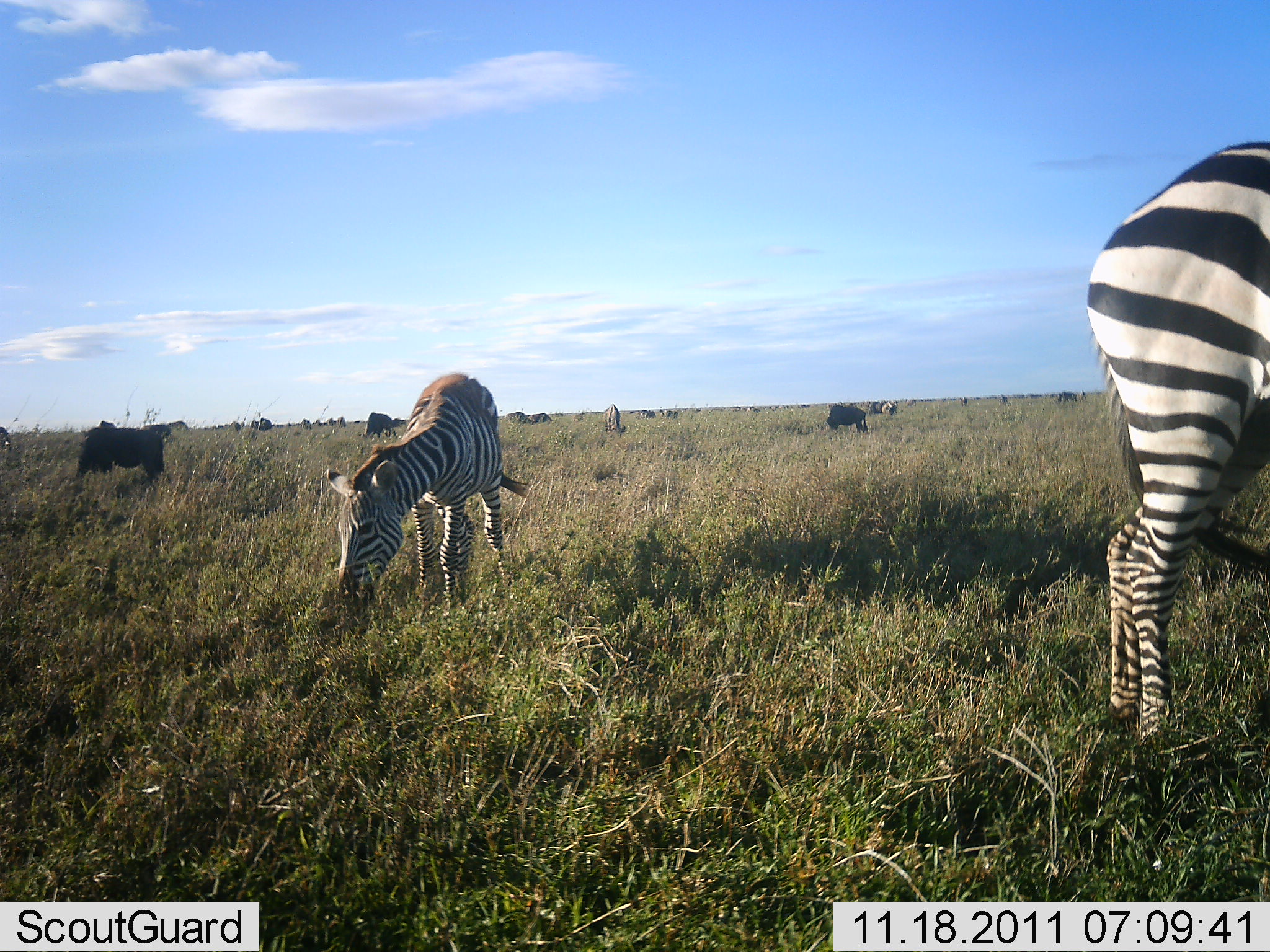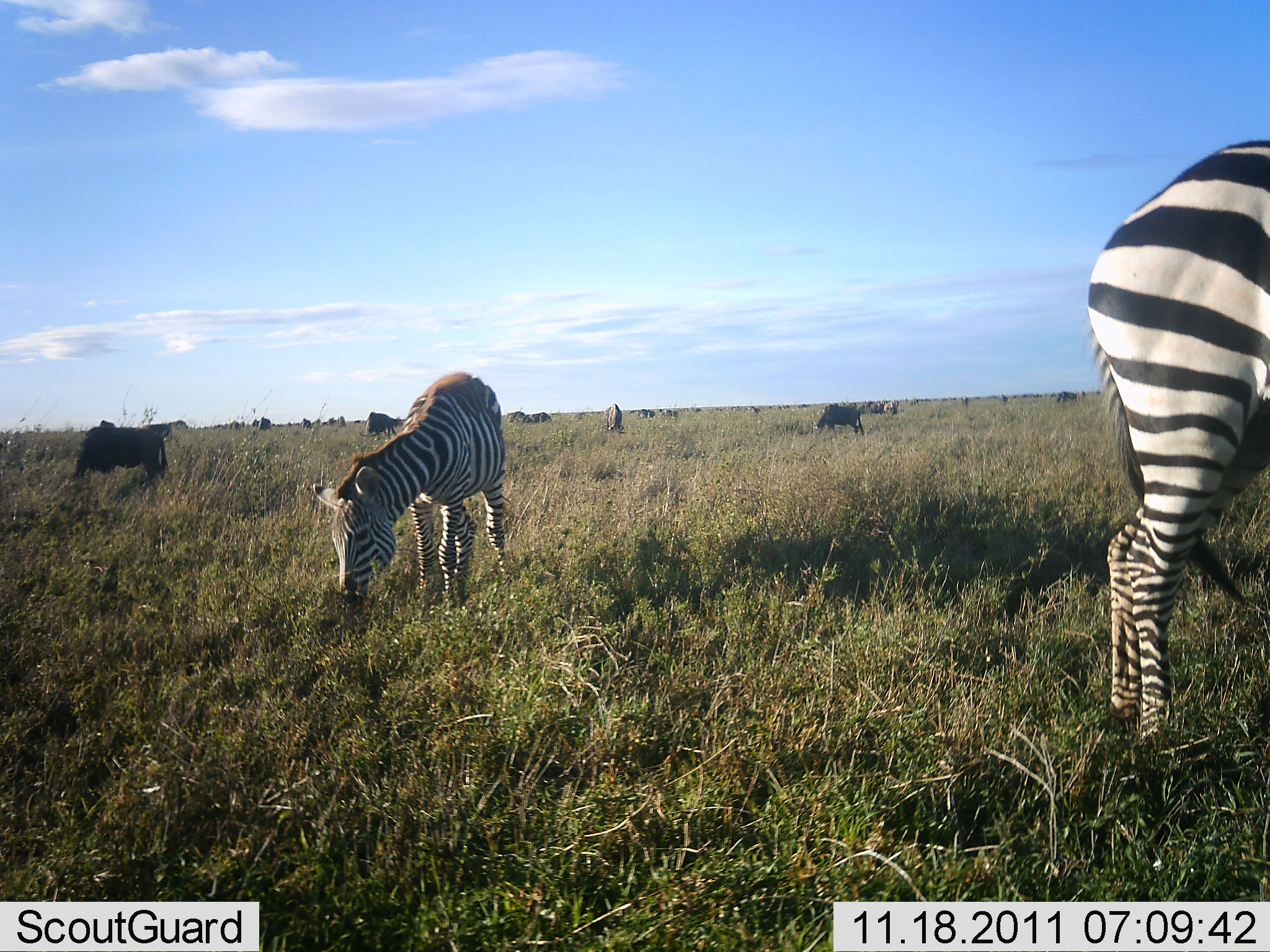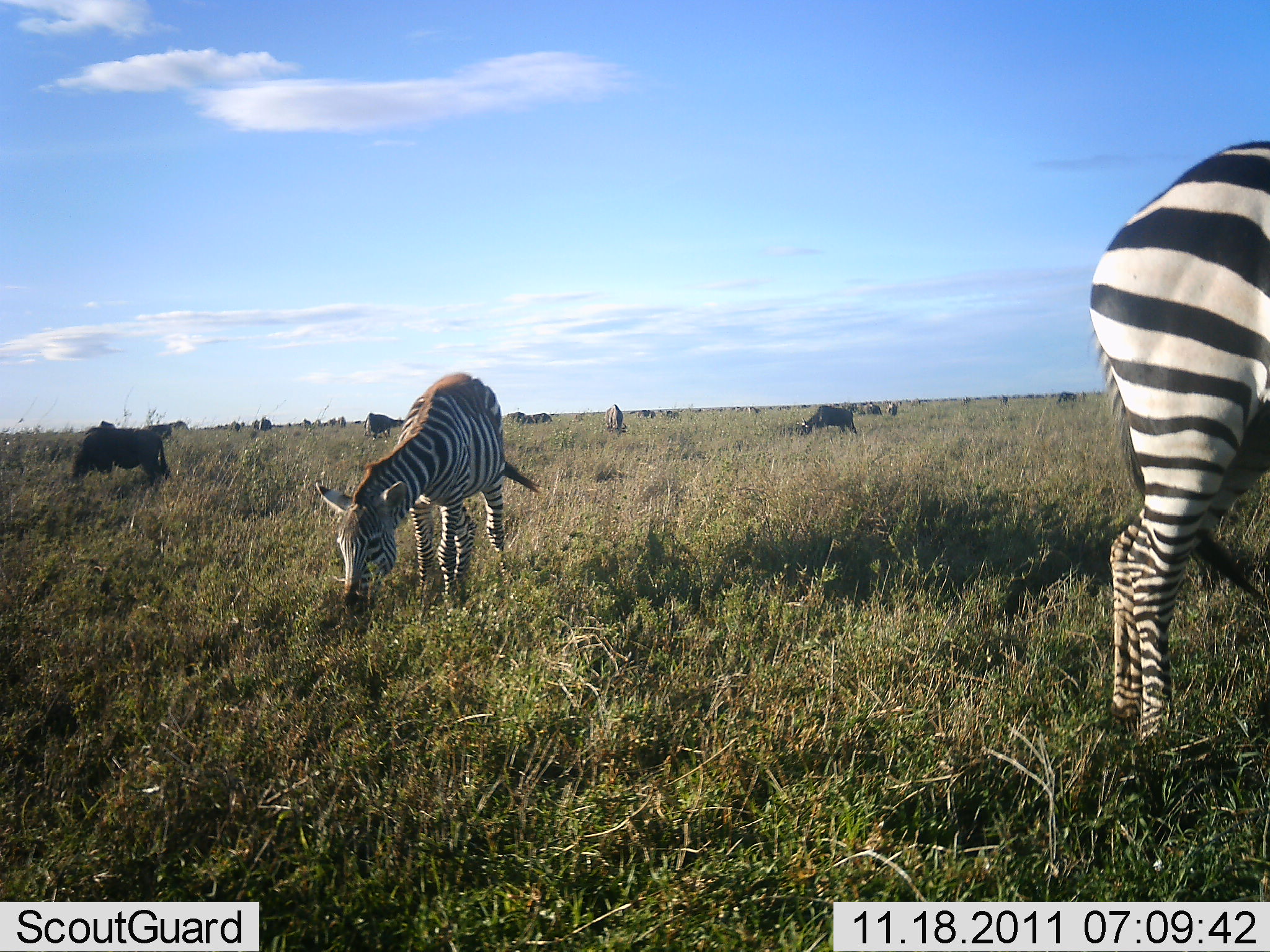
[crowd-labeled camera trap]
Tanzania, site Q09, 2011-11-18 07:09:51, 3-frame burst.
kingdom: Animalia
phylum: Chordata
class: Mammalia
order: Artiodactyla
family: Bovidae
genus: Connochaetes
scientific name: Connochaetes taurinus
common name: blue wildebeest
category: wildebeest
Wildebeest (blue wildebeest) (Connochaetes taurinus), count 11-50. Behavior (volunteer vote fractions): standing 27%, resting 0%, moving 18%, interacting 0%. Young present (vote fraction): 0%. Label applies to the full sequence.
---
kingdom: Animalia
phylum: Chordata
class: Mammalia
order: Perissodactyla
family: Equidae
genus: Equus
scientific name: Equus quagga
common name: plains zebra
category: zebra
Zebra (plains zebra) (Equus quagga), count 2. Behavior (volunteer vote fractions): standing 32%, resting 0%, moving 5%, interacting 0%. Young present (vote fraction): 0%. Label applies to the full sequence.